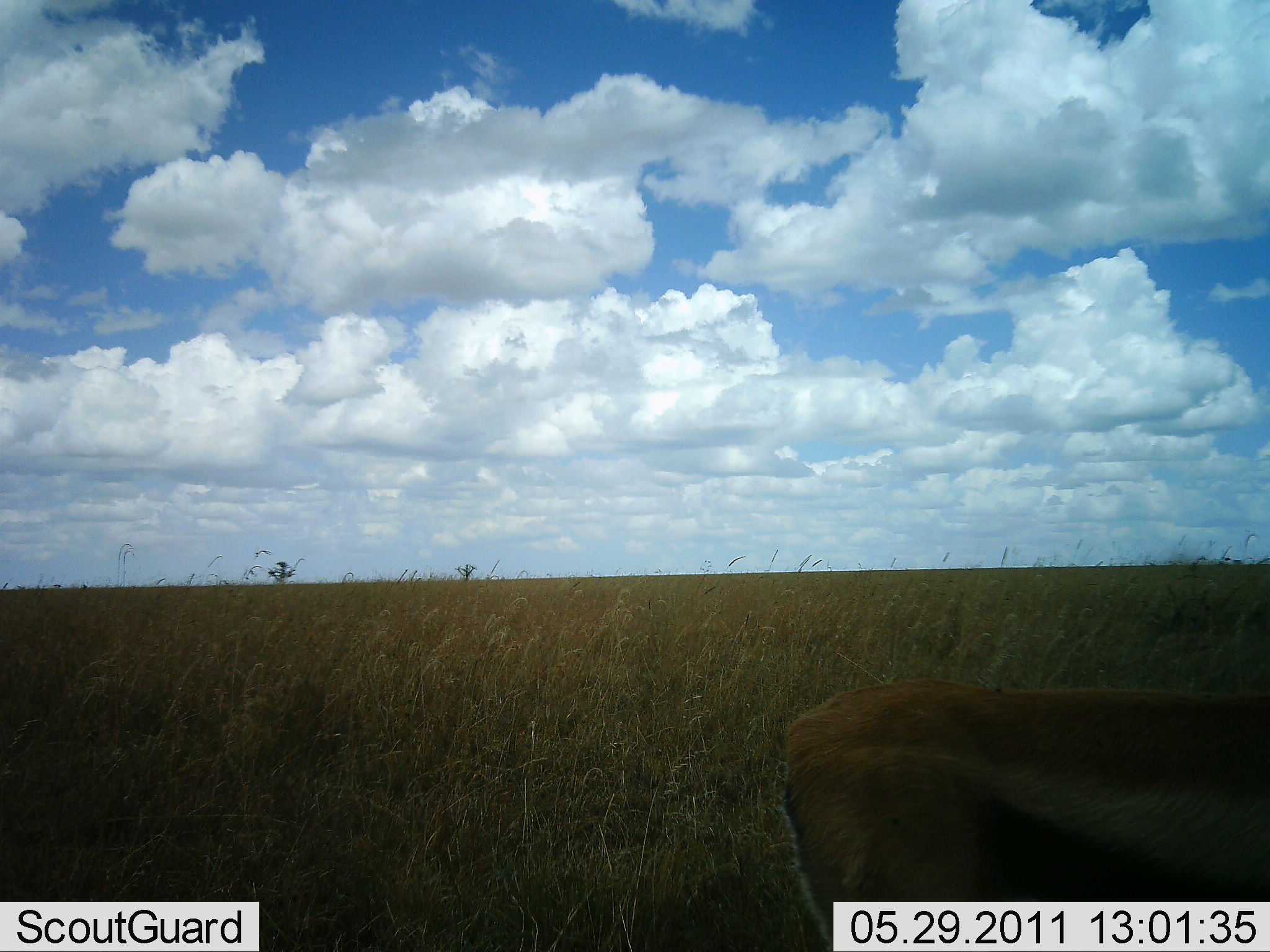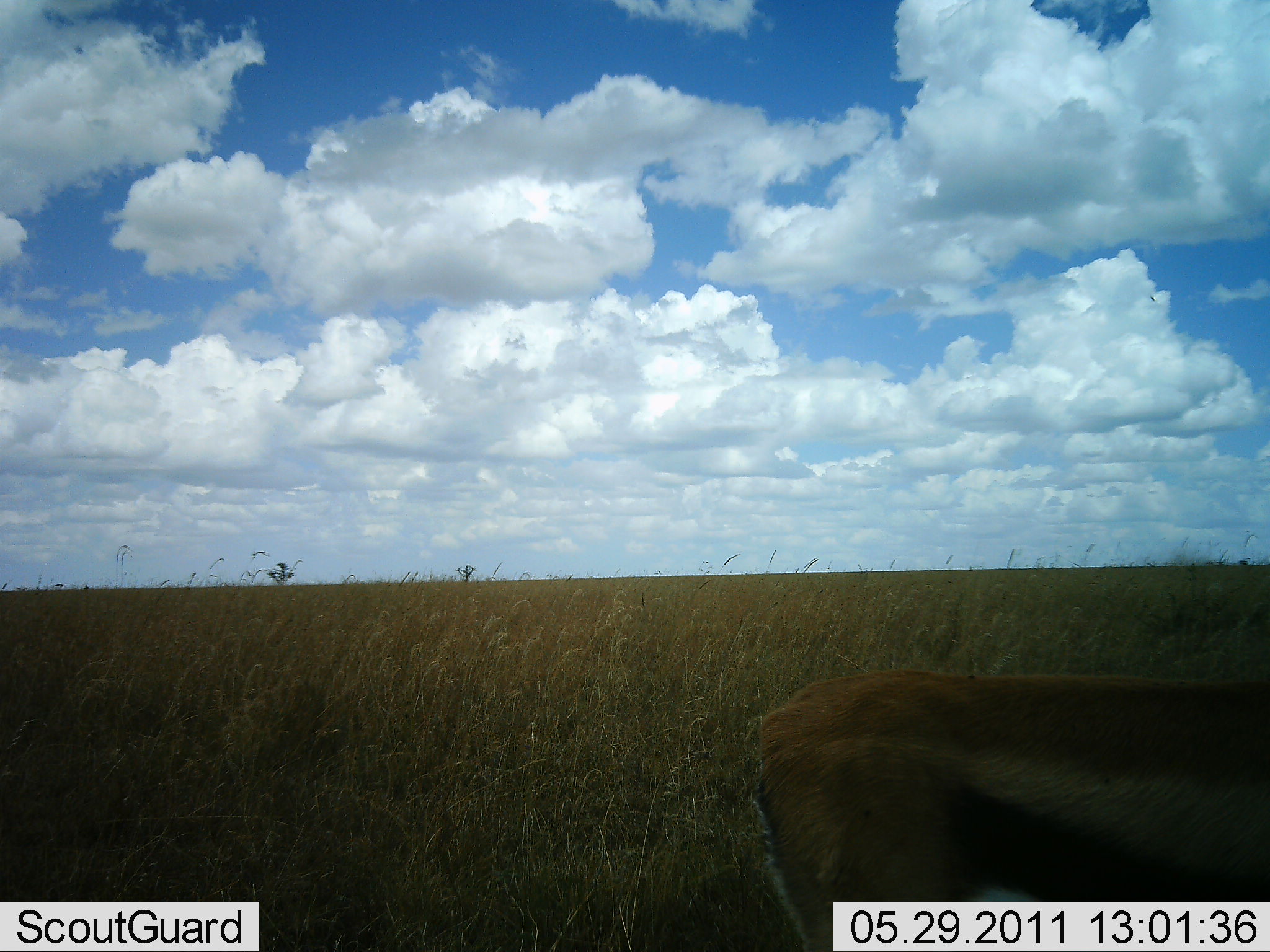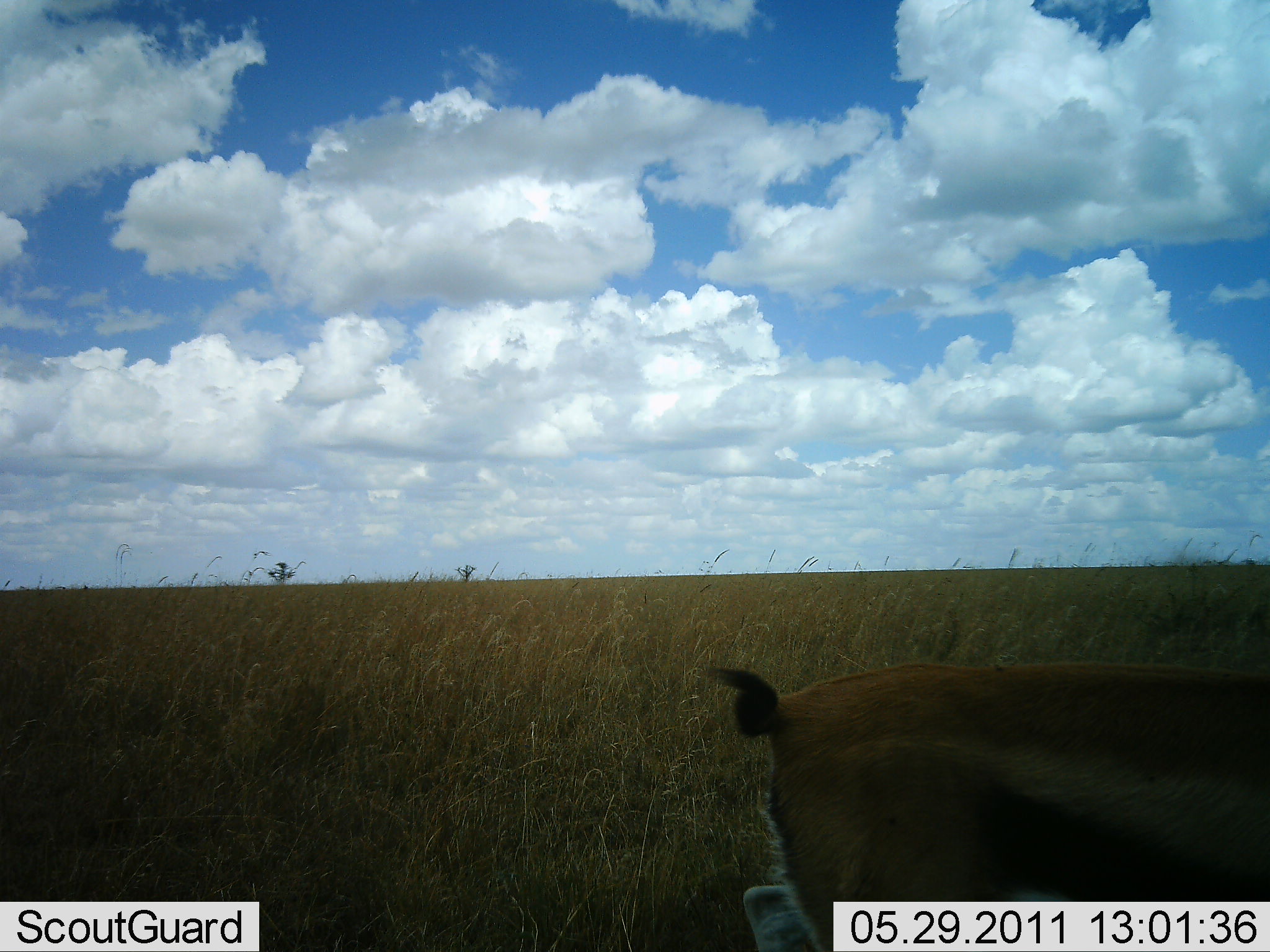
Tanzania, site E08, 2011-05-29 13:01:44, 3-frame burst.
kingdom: Animalia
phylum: Chordata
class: Mammalia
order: Artiodactyla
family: Bovidae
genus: Eudorcas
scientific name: Eudorcas thomsonii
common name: thomson's gazelle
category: gazellethomsons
Gazellethomsons (thomson's gazelle) (Eudorcas thomsonii), count 1. Behavior (volunteer vote fractions): standing 83%, resting 0%, moving 8%, interacting 0%. Young present (vote fraction): 0%. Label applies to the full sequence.